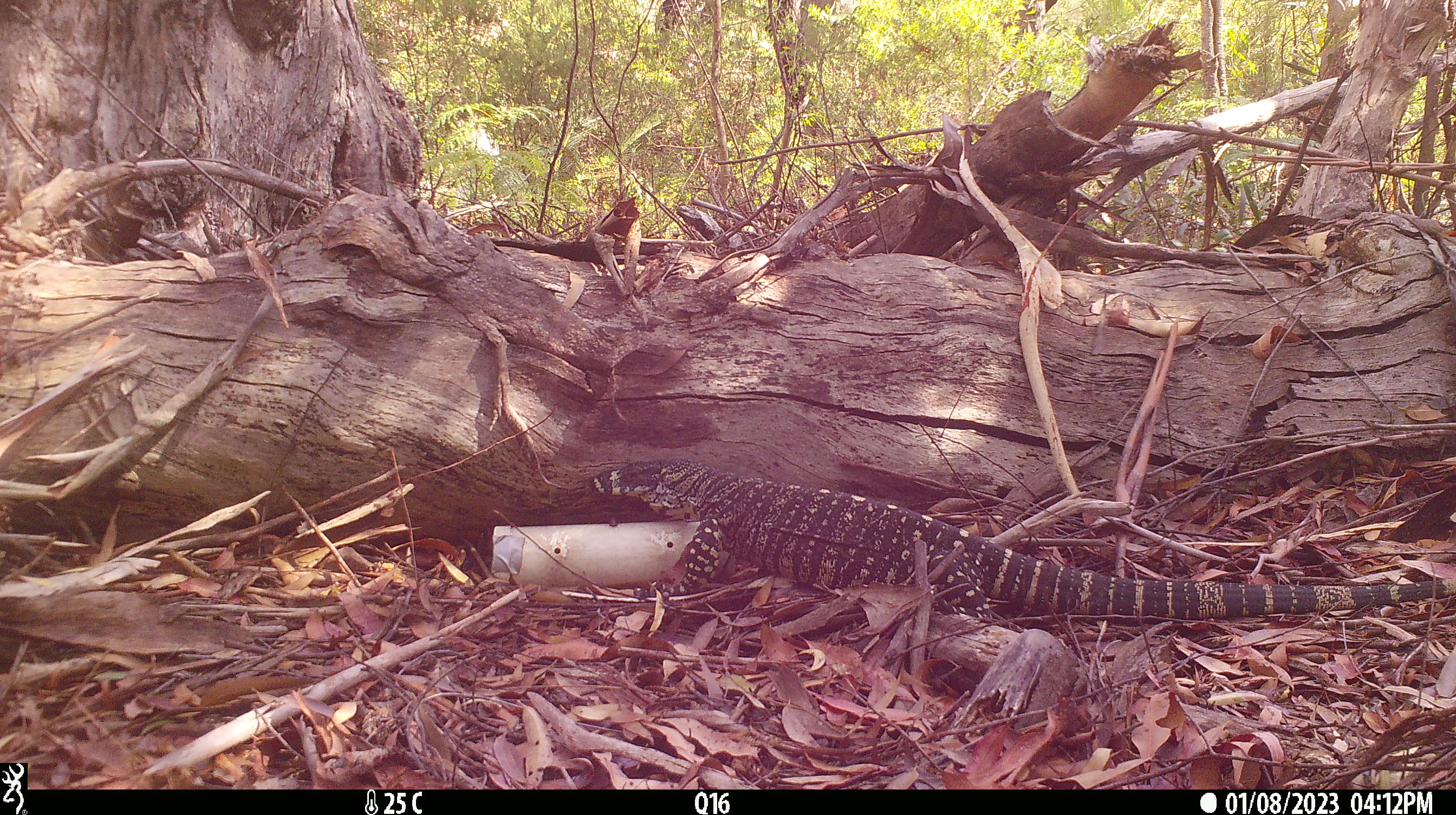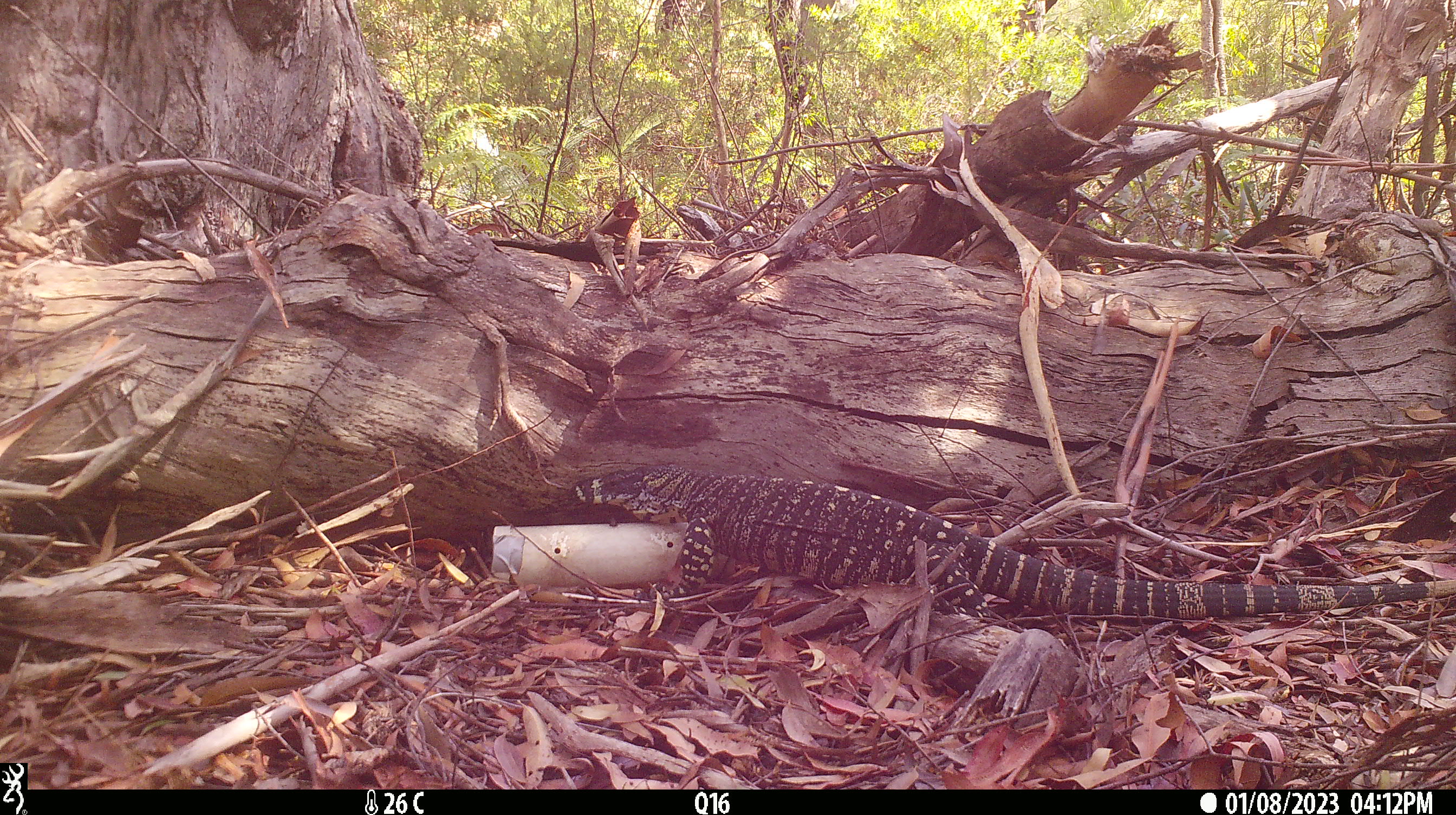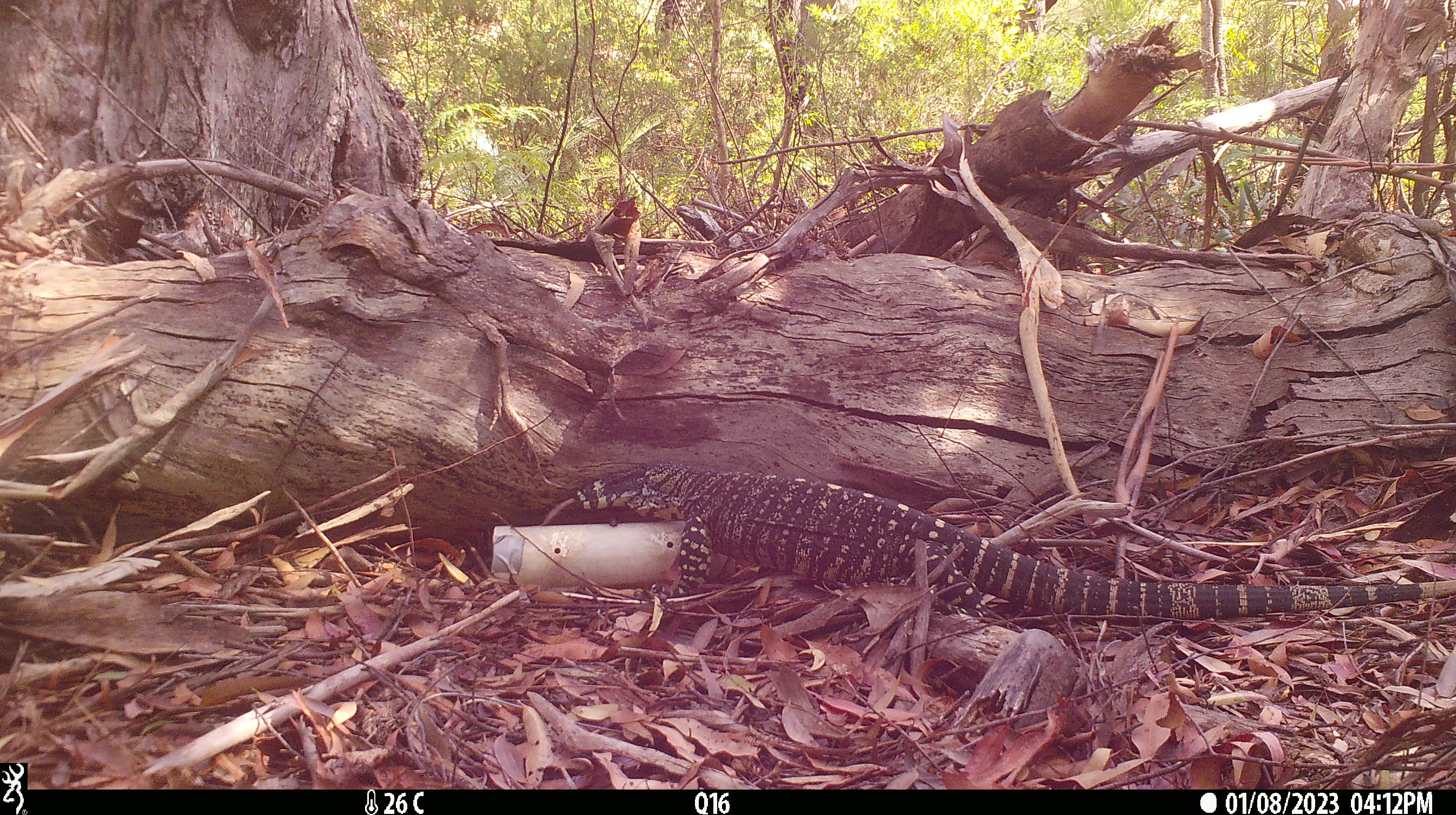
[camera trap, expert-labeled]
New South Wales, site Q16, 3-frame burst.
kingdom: Animalia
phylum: Chordata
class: Reptilia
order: Squamata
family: Varanidae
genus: Varanus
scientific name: Varanus varius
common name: lace monitor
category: goanna